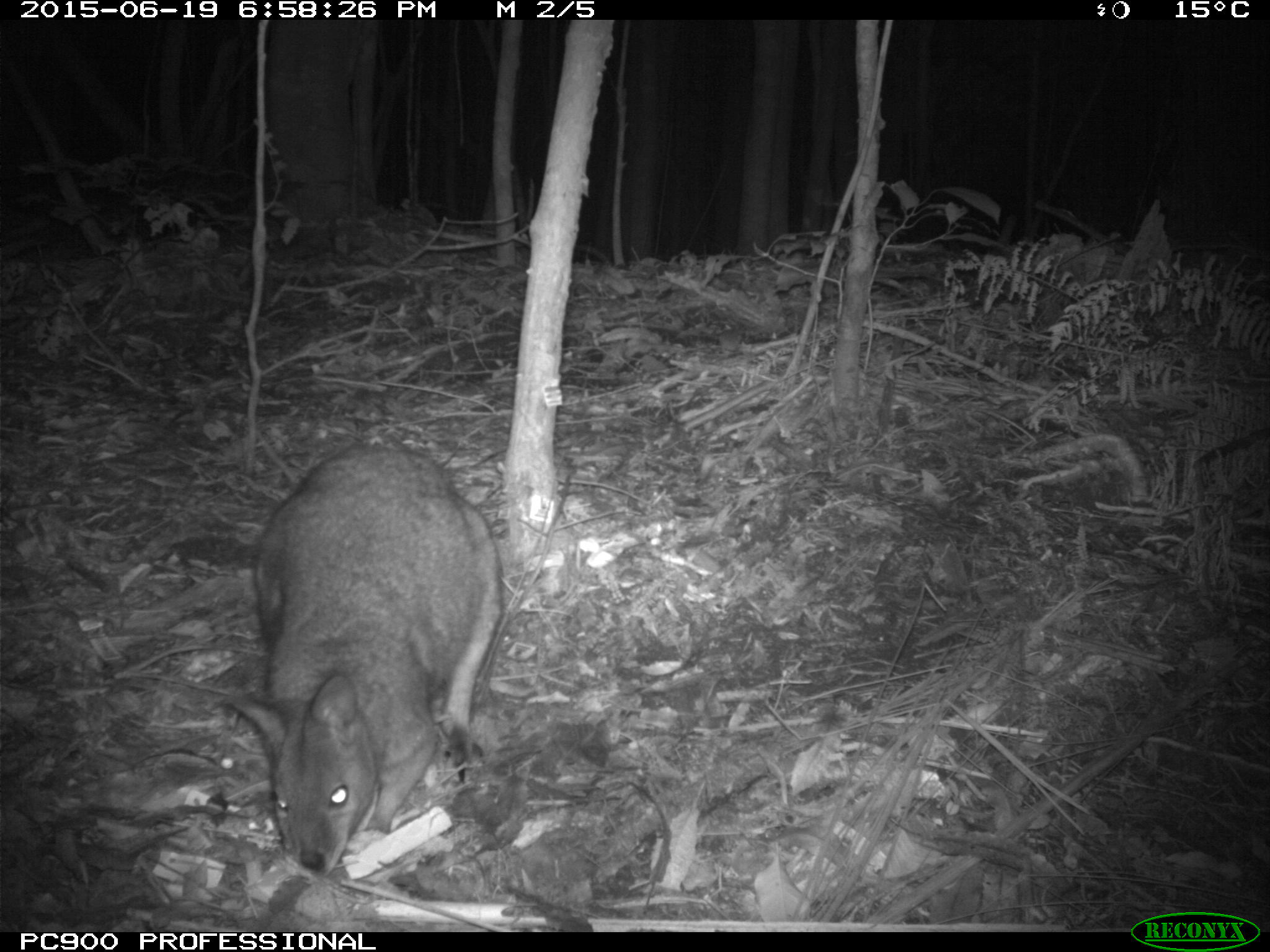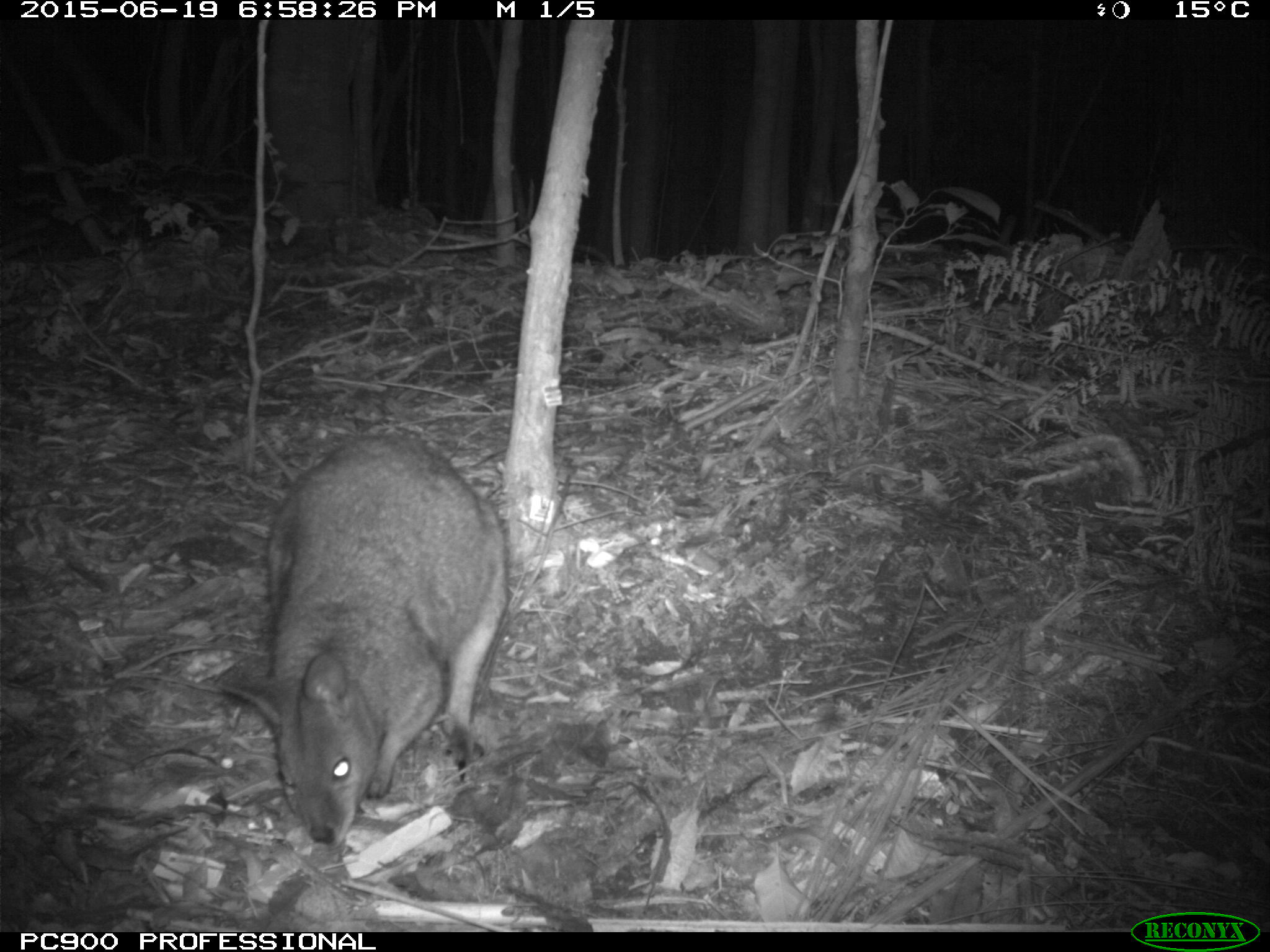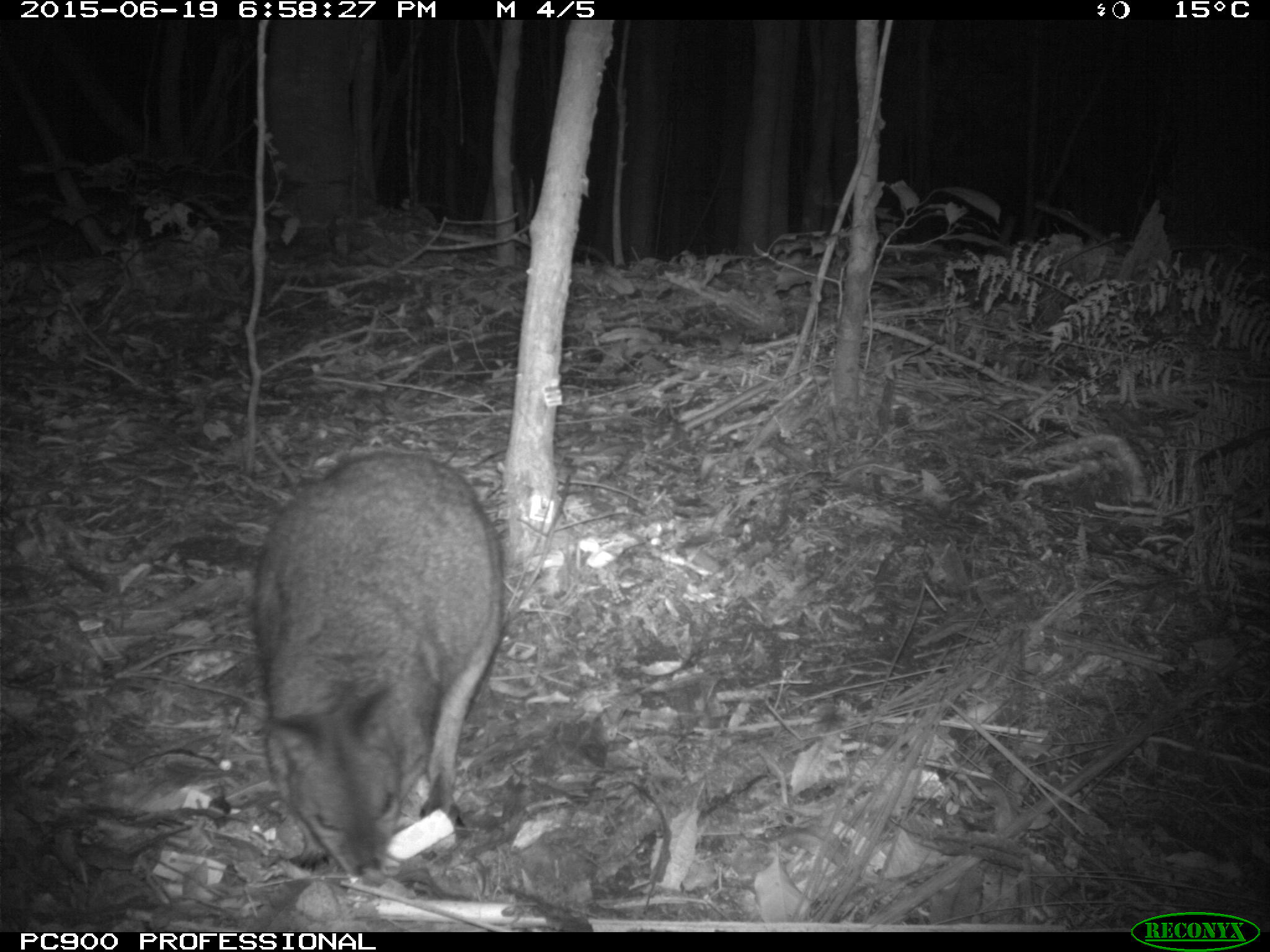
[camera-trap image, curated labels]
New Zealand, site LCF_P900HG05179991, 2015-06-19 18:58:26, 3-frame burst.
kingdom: Animalia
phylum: Chordata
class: Mammalia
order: Diprotodontia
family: Macropodidae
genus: Notamacropus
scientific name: Notamacropus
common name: wallaby